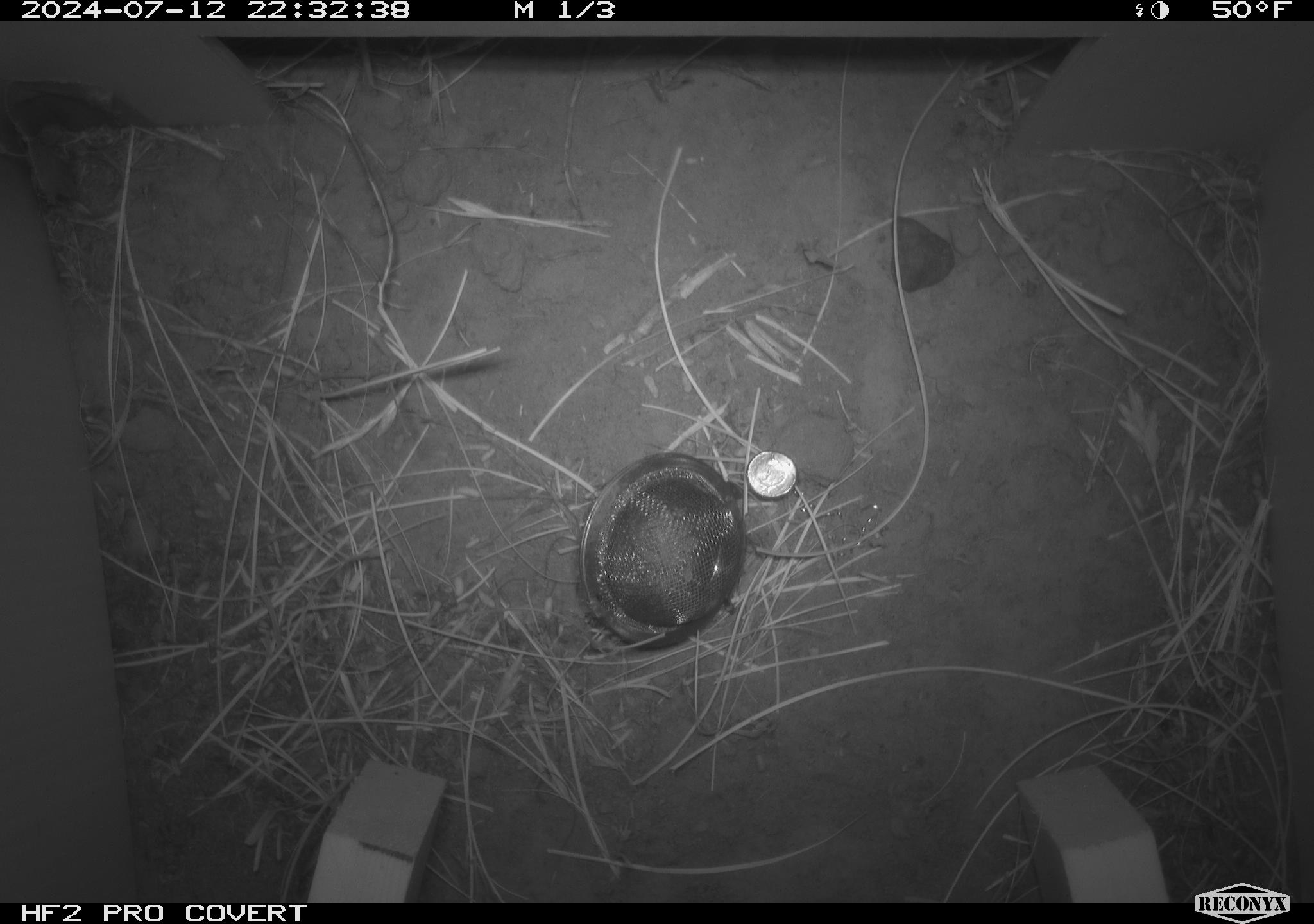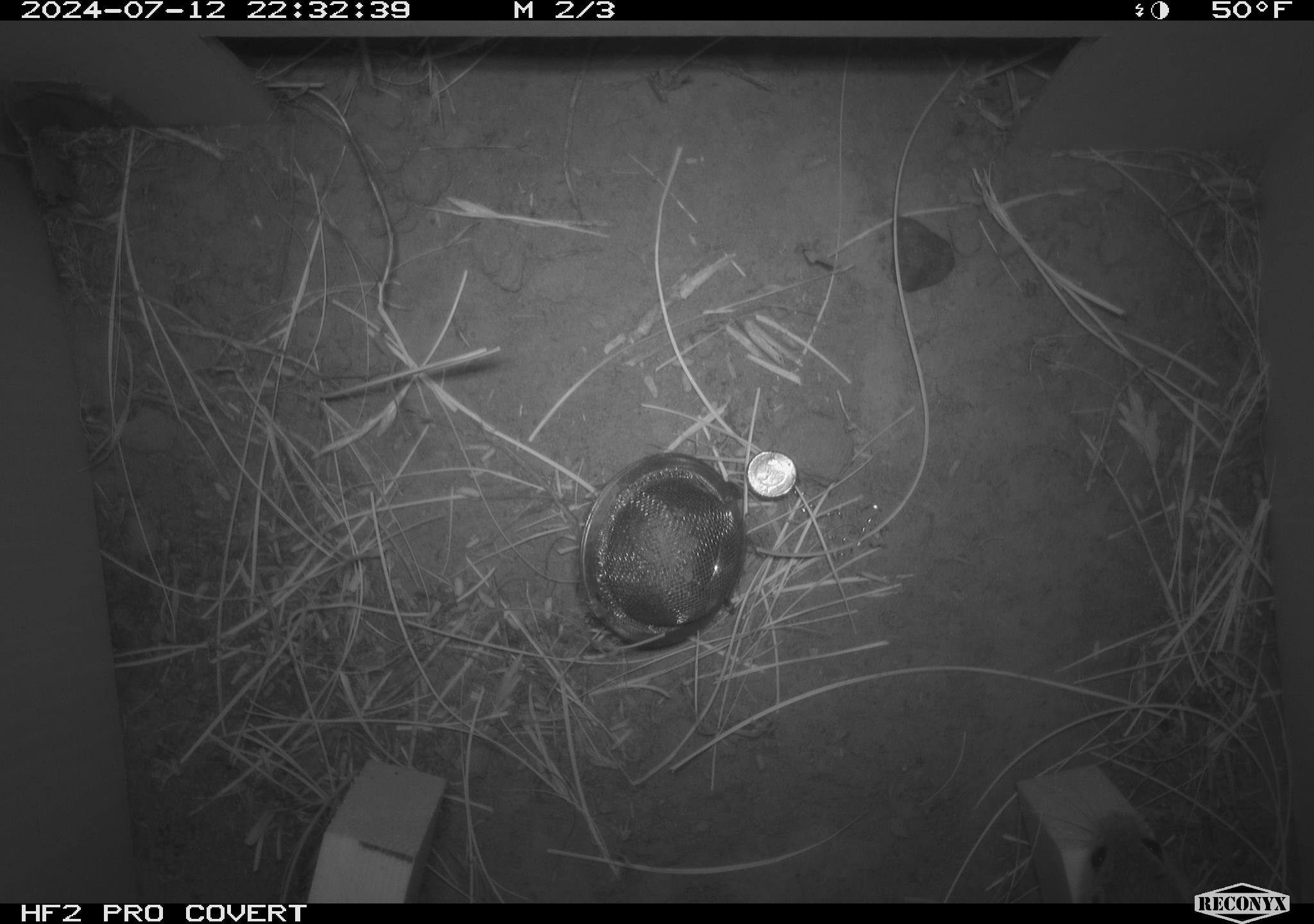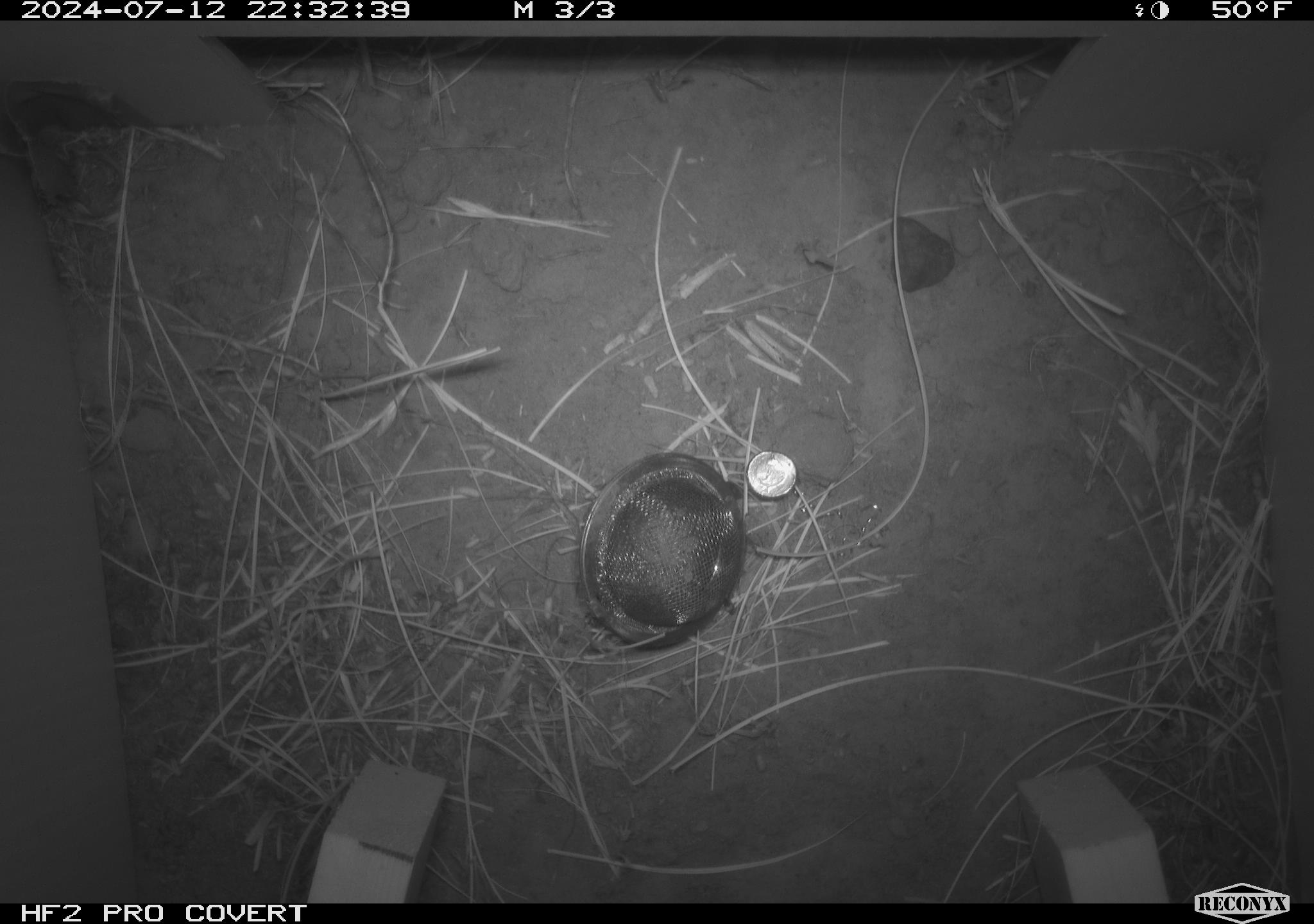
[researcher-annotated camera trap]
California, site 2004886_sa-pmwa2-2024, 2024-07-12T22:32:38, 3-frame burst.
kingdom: Animalia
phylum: Chordata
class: Mammalia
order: Rodentia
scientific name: Rodentia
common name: mouse species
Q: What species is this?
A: Mouse species (Rodentia).